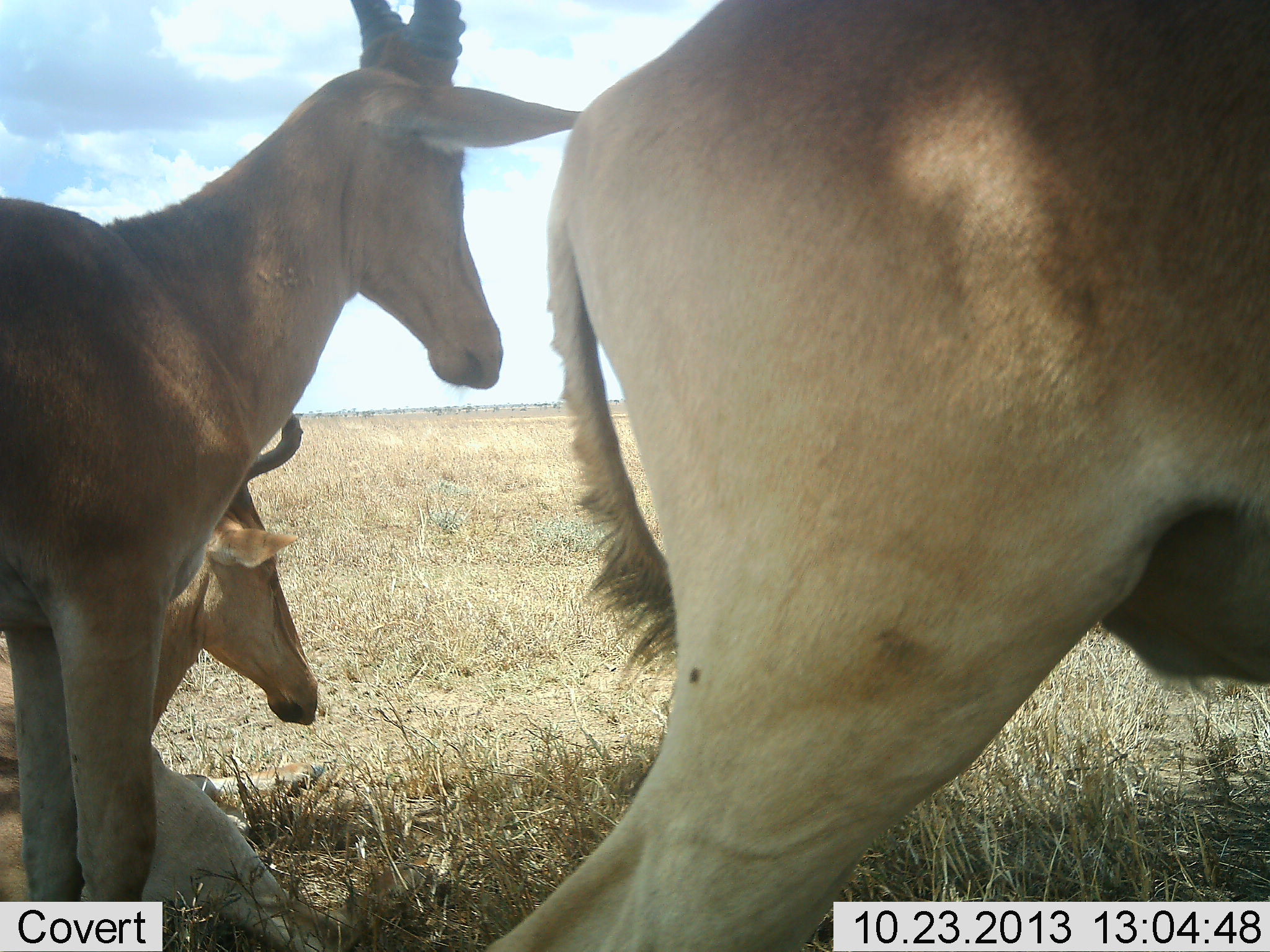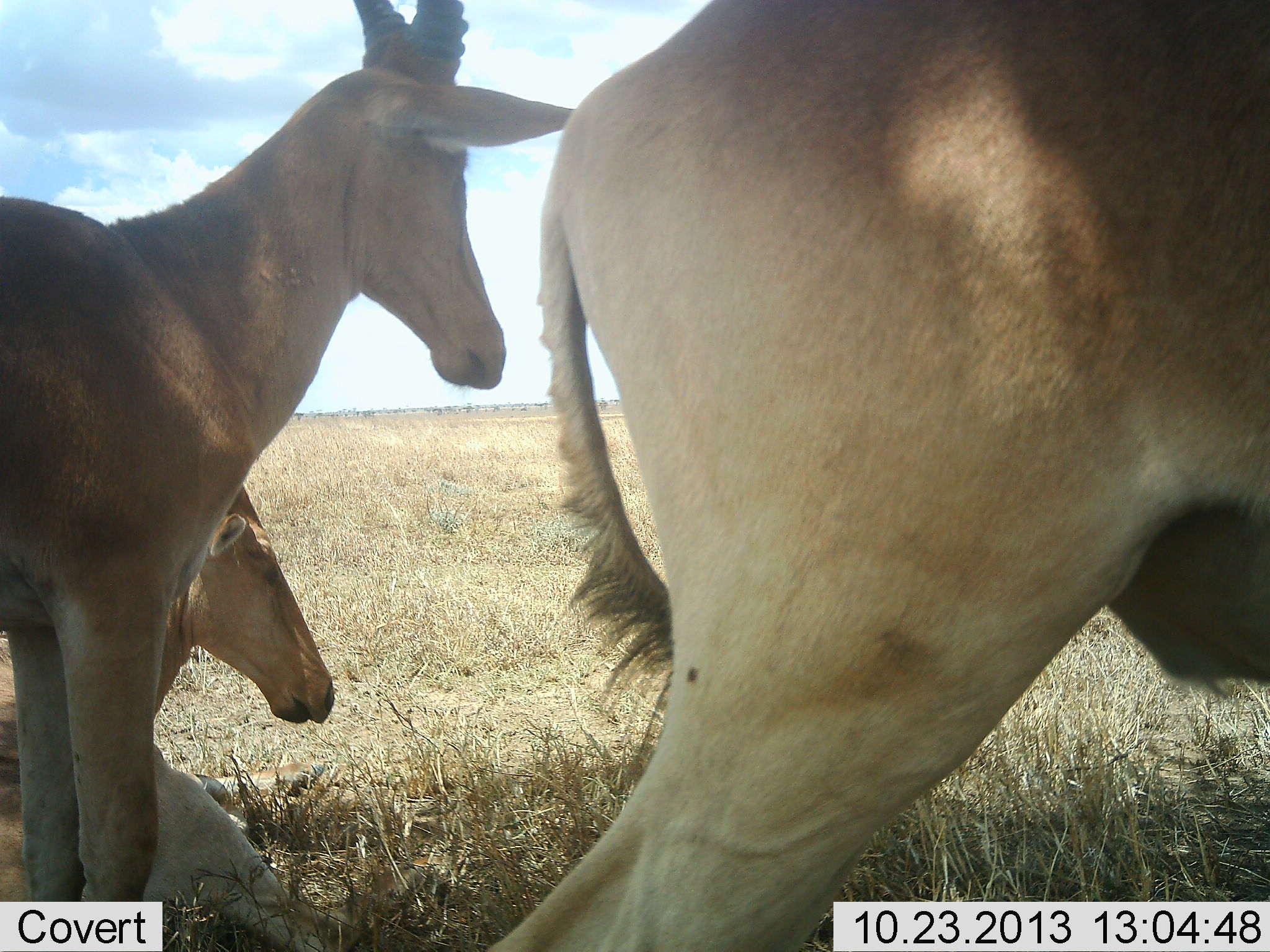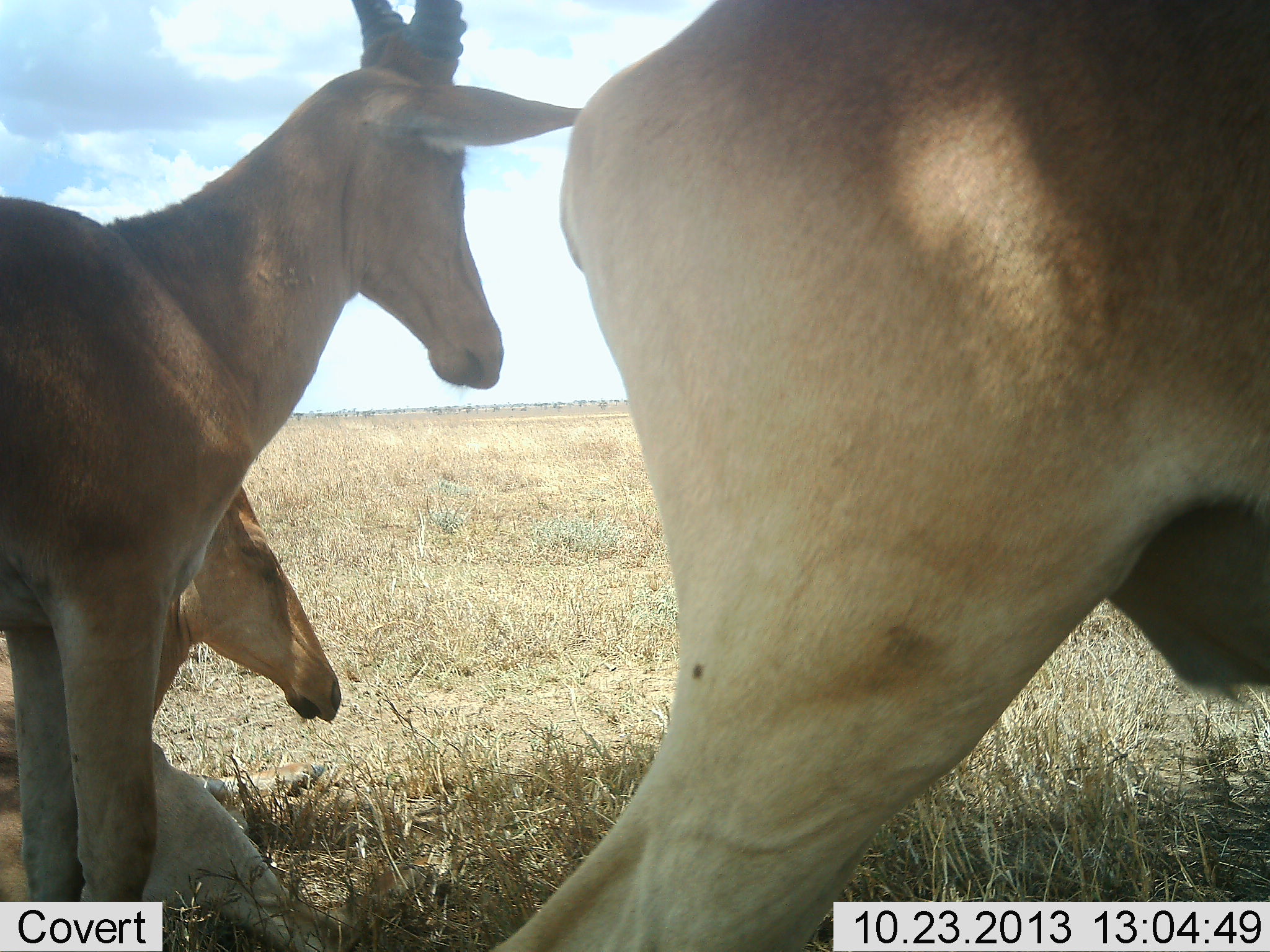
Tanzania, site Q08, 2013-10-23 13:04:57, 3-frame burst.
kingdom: Animalia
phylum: Chordata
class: Mammalia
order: Artiodactyla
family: Bovidae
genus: Alcelaphus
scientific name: Alcelaphus buselaphus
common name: hartebeest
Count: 3.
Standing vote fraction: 94%.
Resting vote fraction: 100%.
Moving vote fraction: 0%.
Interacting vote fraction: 0%.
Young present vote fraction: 0%.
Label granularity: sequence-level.